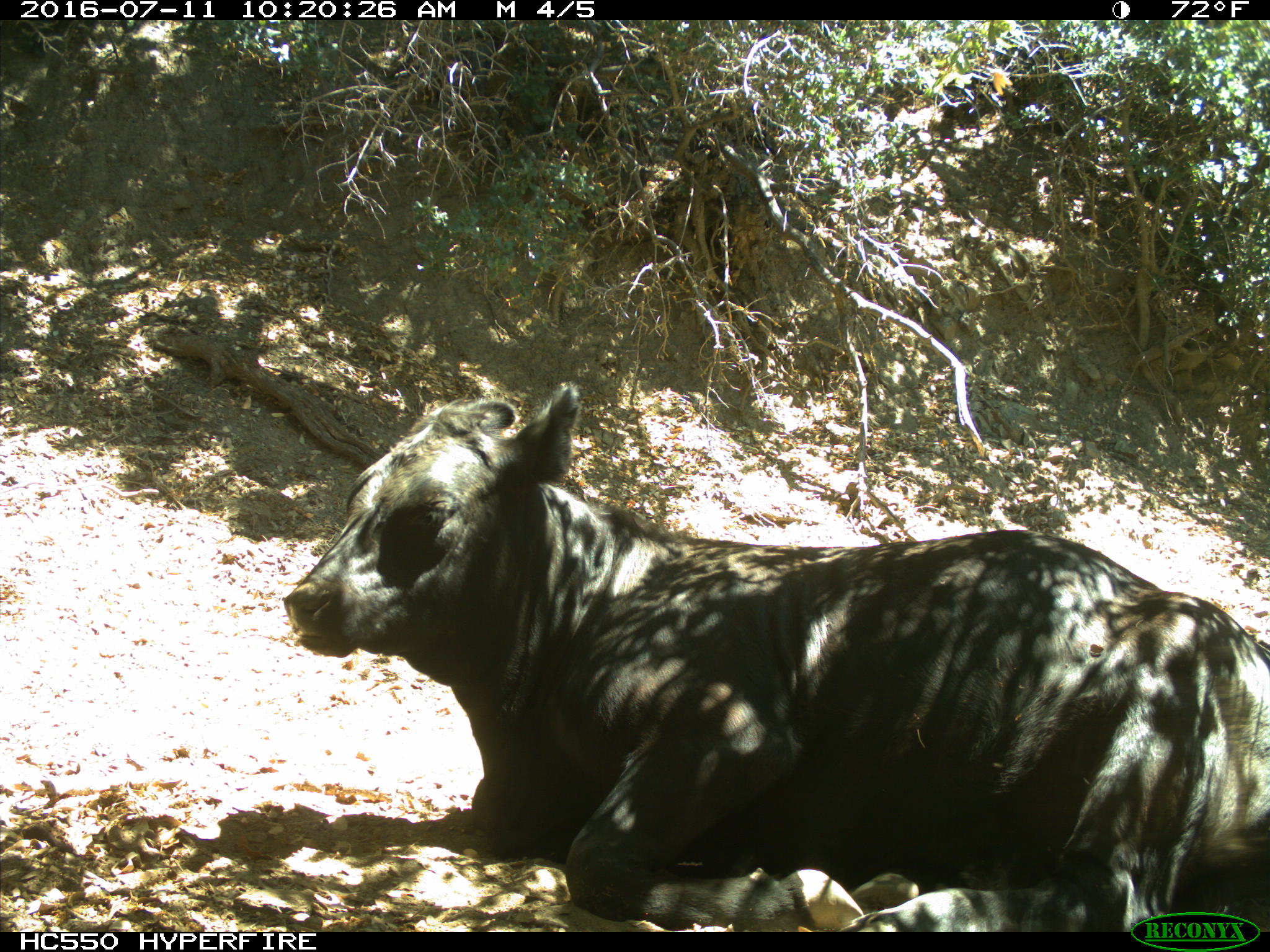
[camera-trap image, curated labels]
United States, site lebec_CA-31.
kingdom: Animalia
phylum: Chordata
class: Mammalia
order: Artiodactyla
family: Bovidae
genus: Bos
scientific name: Bos taurus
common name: domestic cow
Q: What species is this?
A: Bos taurus (domestic cow).